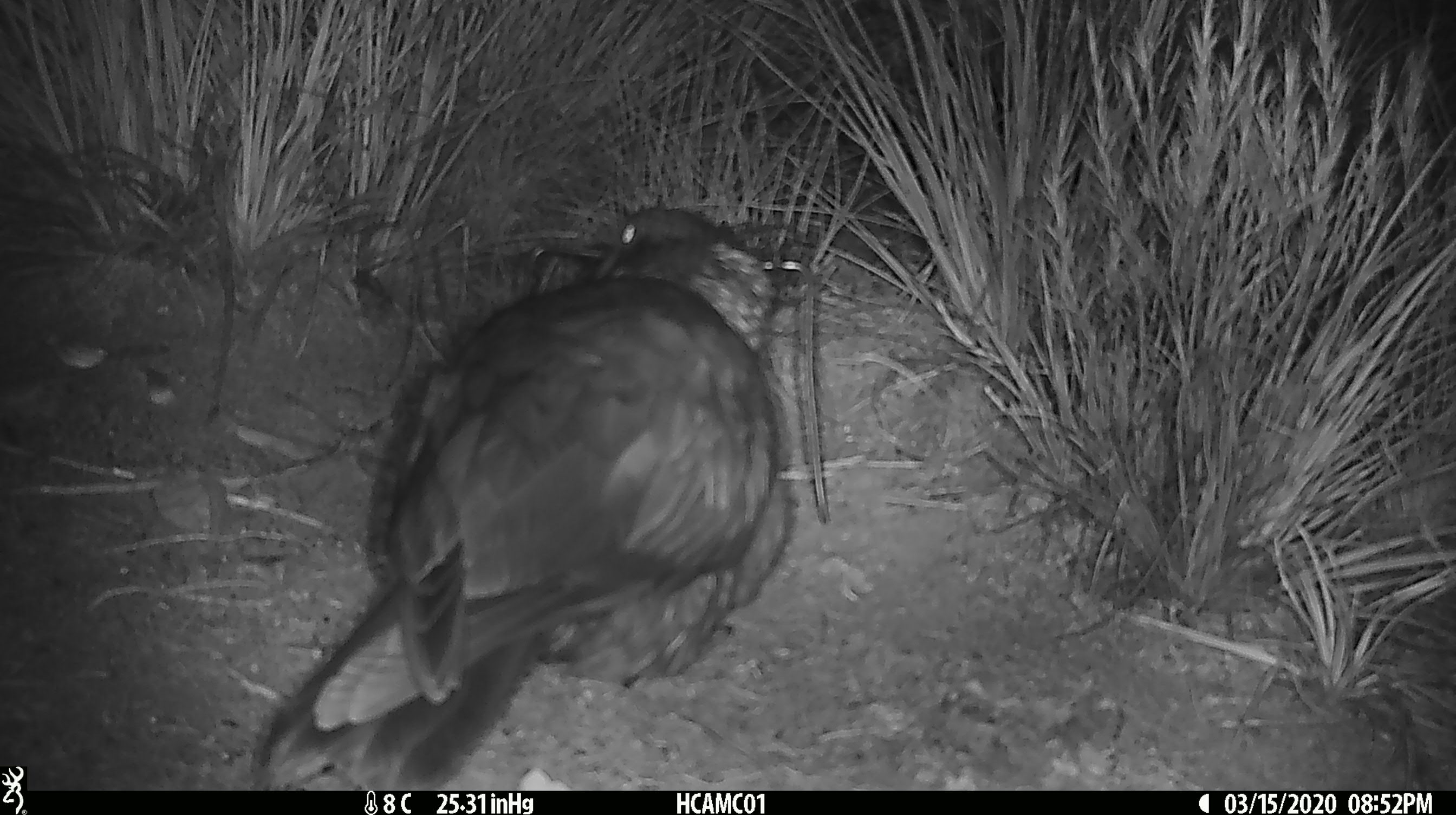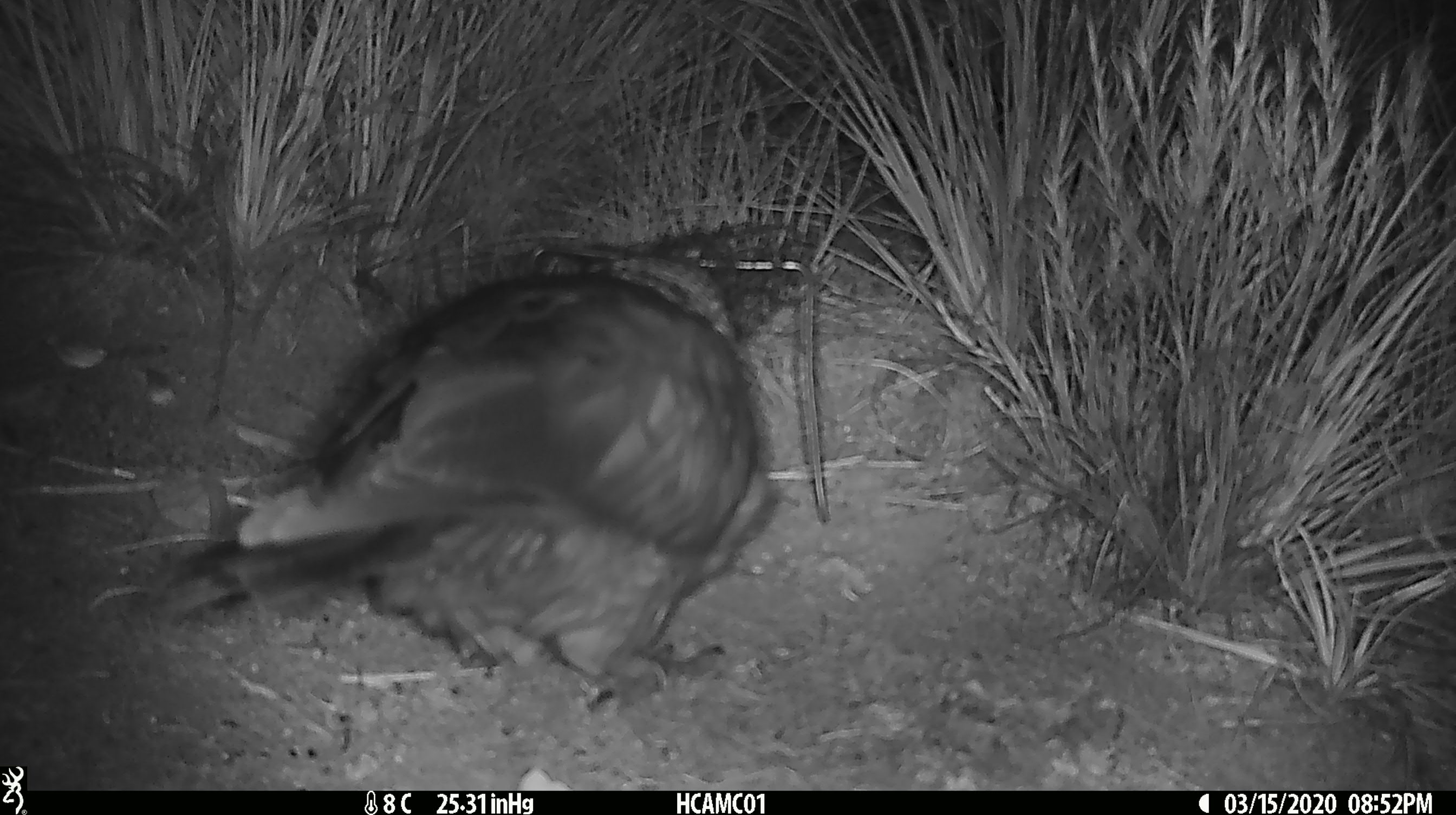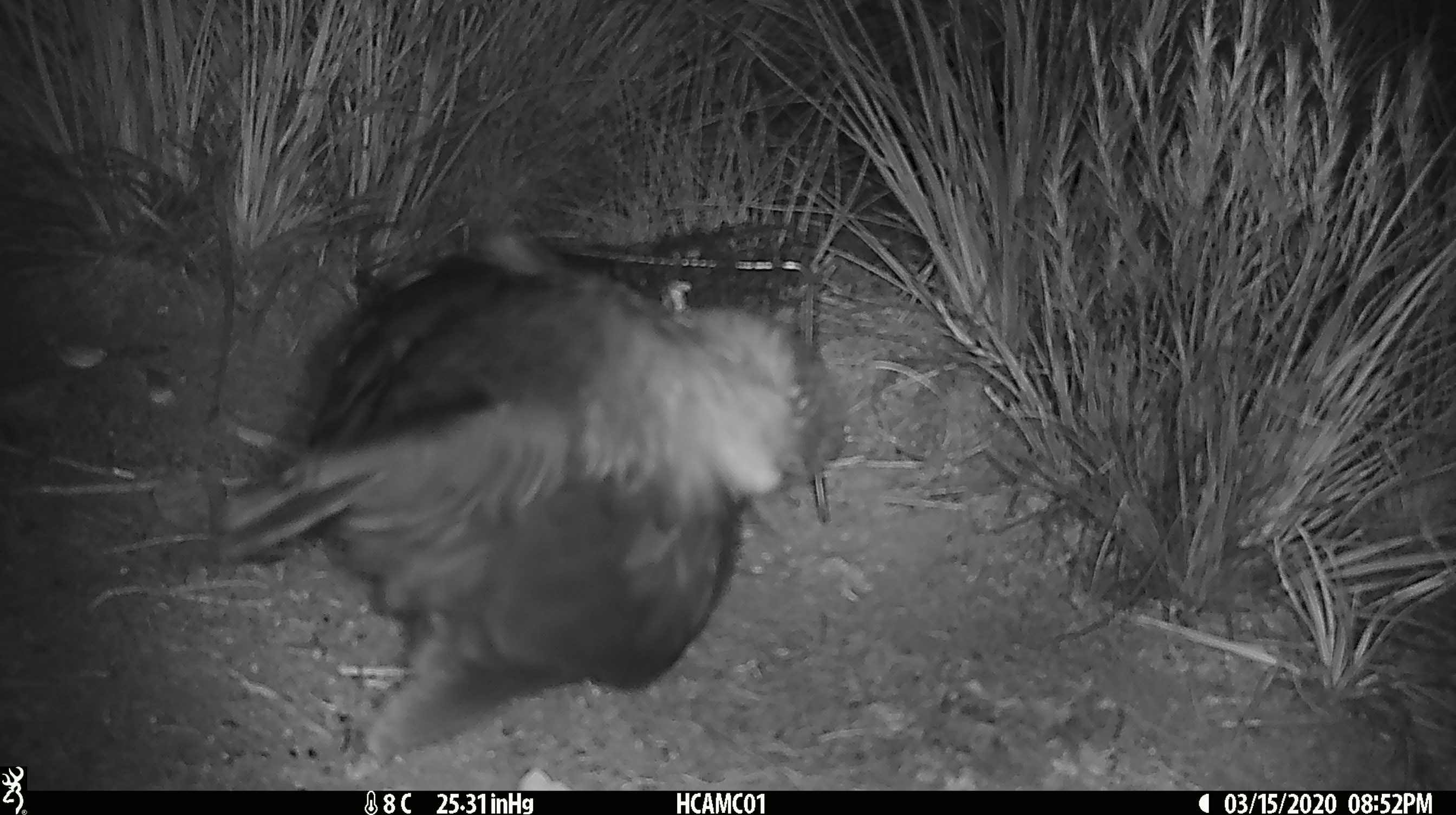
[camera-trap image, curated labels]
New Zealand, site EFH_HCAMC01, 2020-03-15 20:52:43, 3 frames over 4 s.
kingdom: Animalia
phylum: Chordata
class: Aves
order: Psittaciformes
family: Strigopidae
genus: Nestor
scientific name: Nestor notabilis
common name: kea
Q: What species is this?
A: Kea (Nestor notabilis).